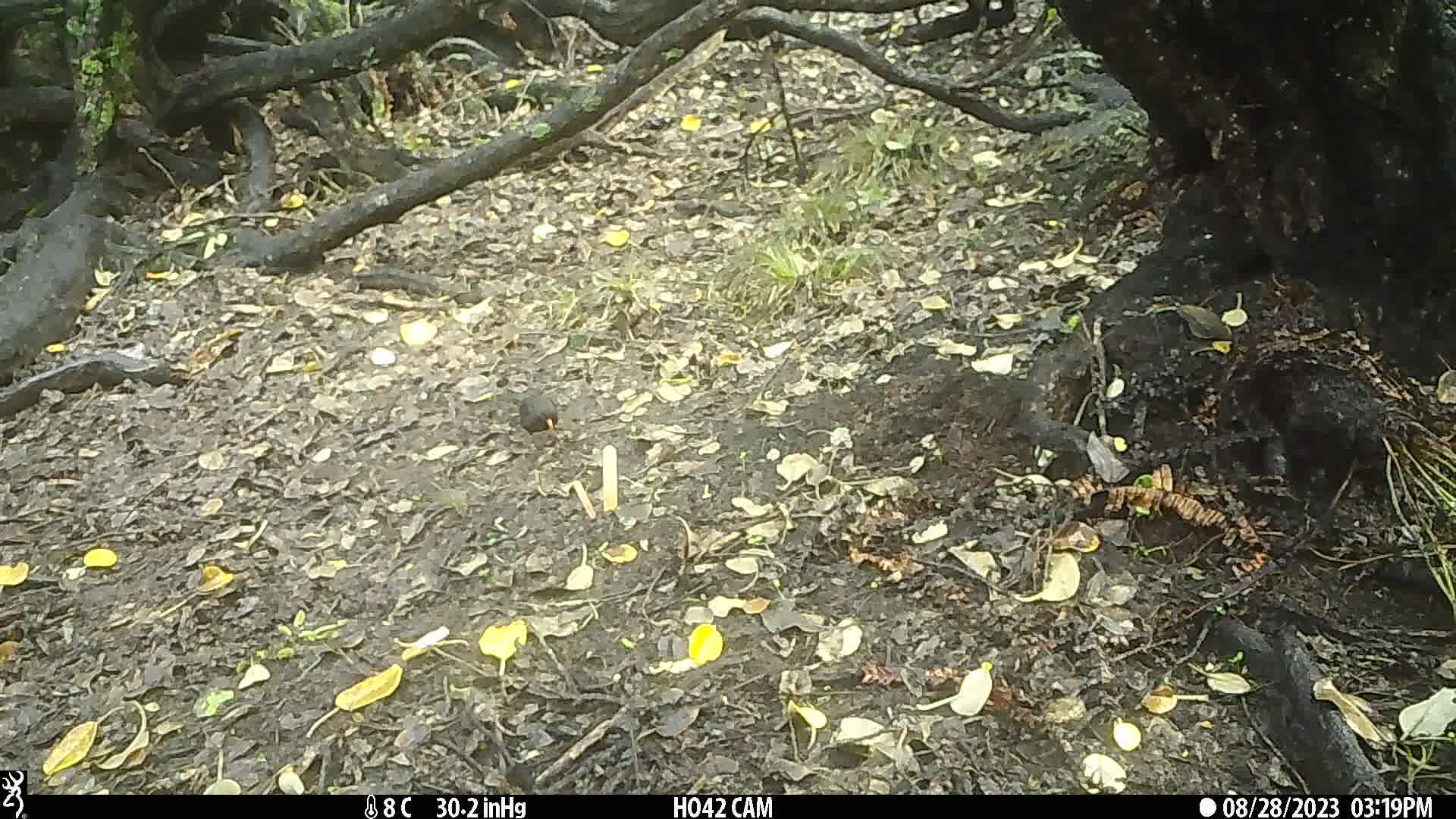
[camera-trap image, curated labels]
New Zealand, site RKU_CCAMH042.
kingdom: Animalia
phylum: Chordata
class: Aves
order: Passeriformes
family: Turdidae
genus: Turdus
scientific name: Turdus merula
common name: eurasian blackbird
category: blackbird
Blackbird (eurasian blackbird) (Turdus merula).